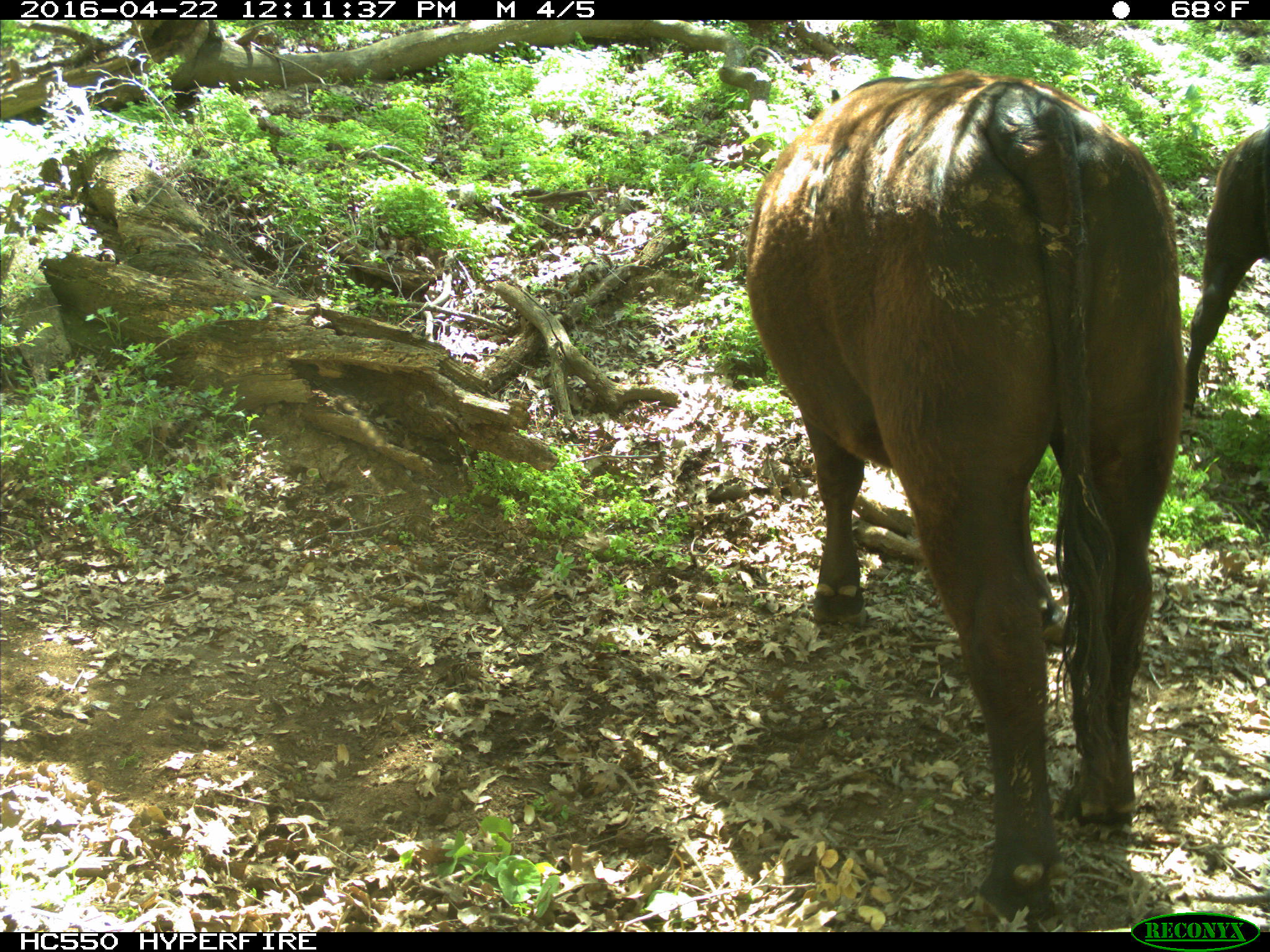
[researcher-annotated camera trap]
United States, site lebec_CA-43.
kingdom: Animalia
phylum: Chordata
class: Mammalia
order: Artiodactyla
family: Bovidae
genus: Bos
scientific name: Bos taurus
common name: domestic cow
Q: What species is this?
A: Bos taurus (domestic cow).